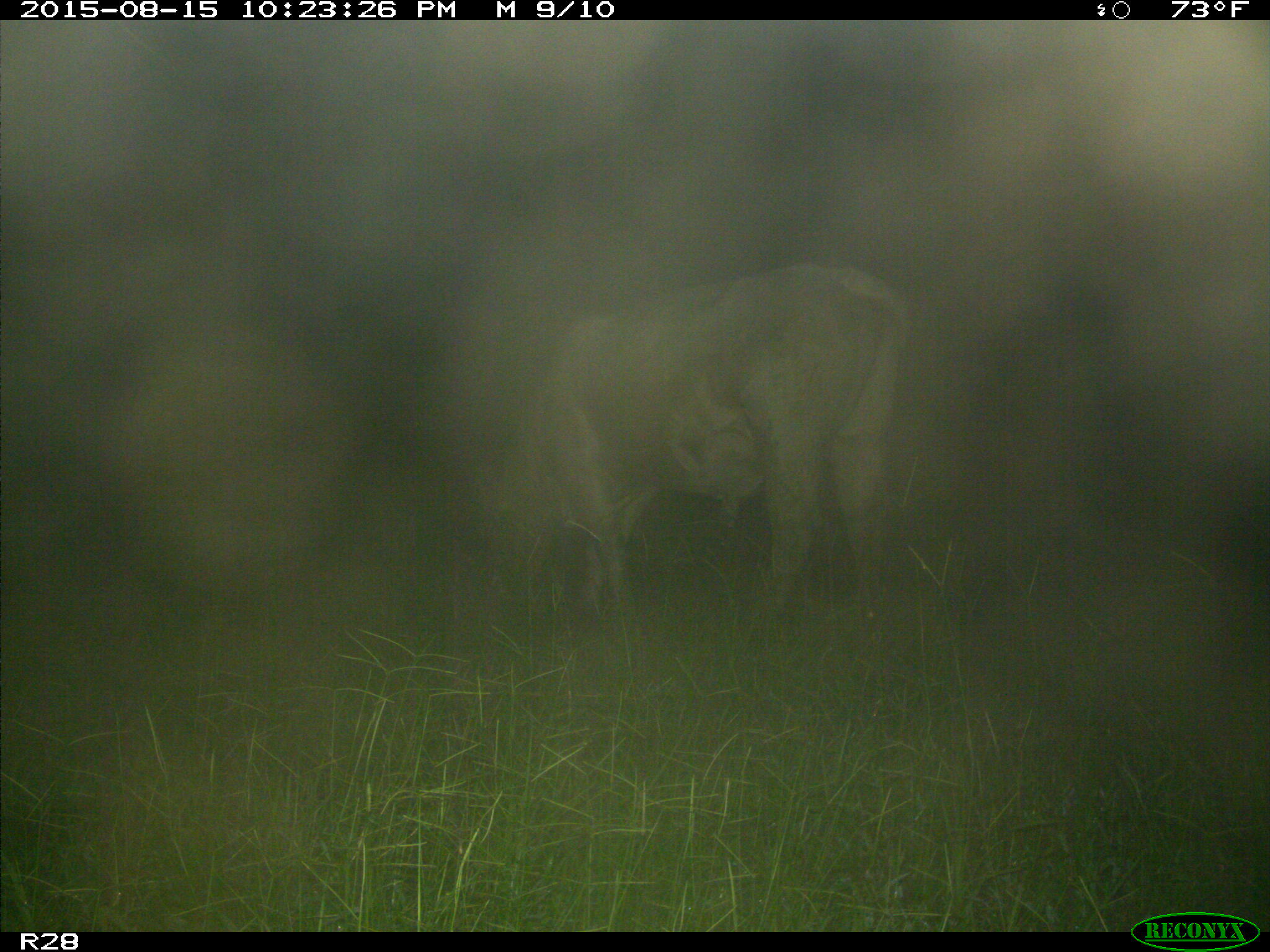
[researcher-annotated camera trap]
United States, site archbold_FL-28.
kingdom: Animalia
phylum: Chordata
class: Mammalia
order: Artiodactyla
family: Bovidae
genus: Bos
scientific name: Bos taurus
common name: domestic cow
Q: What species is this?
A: Bos taurus (domestic cow).